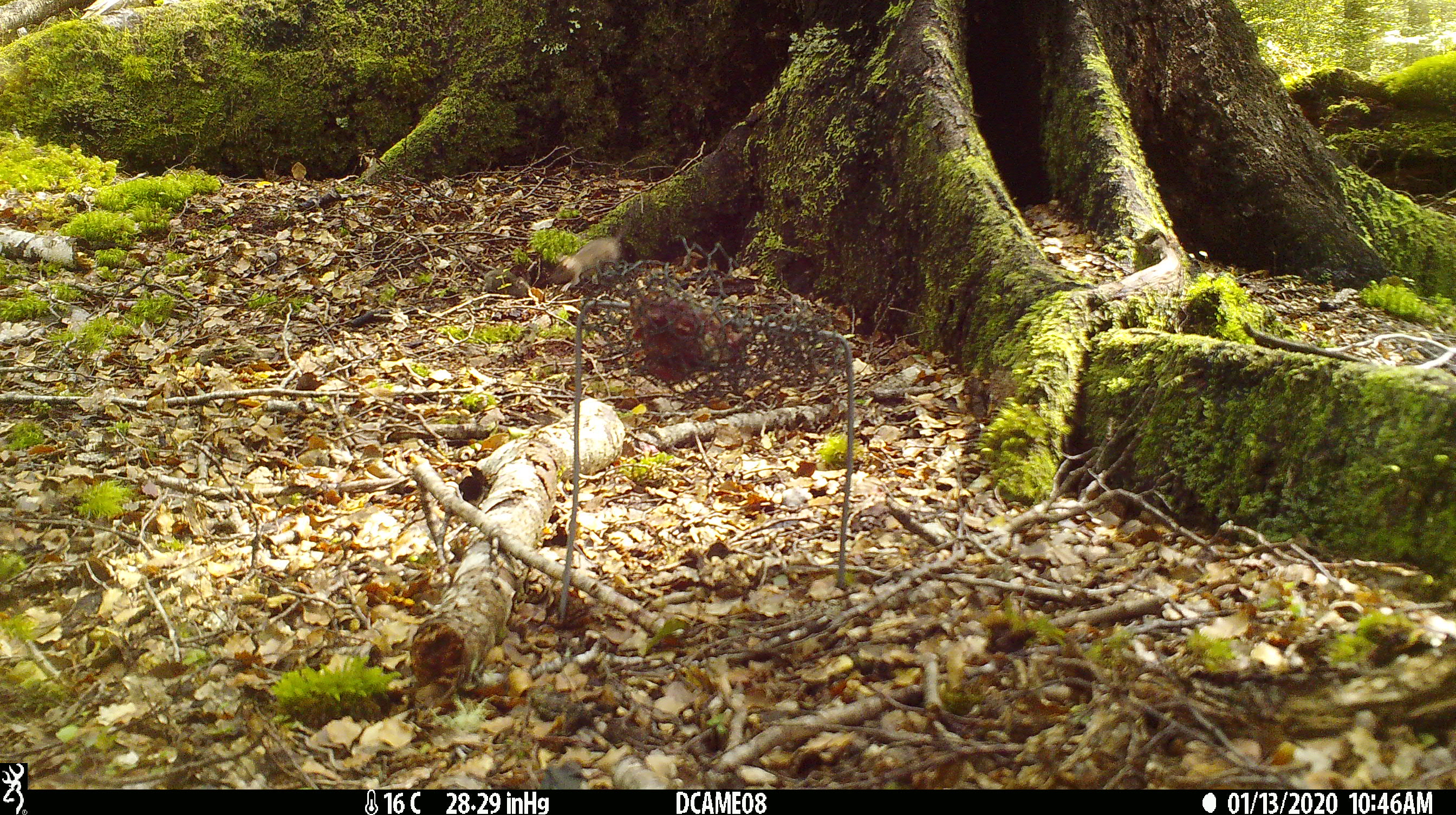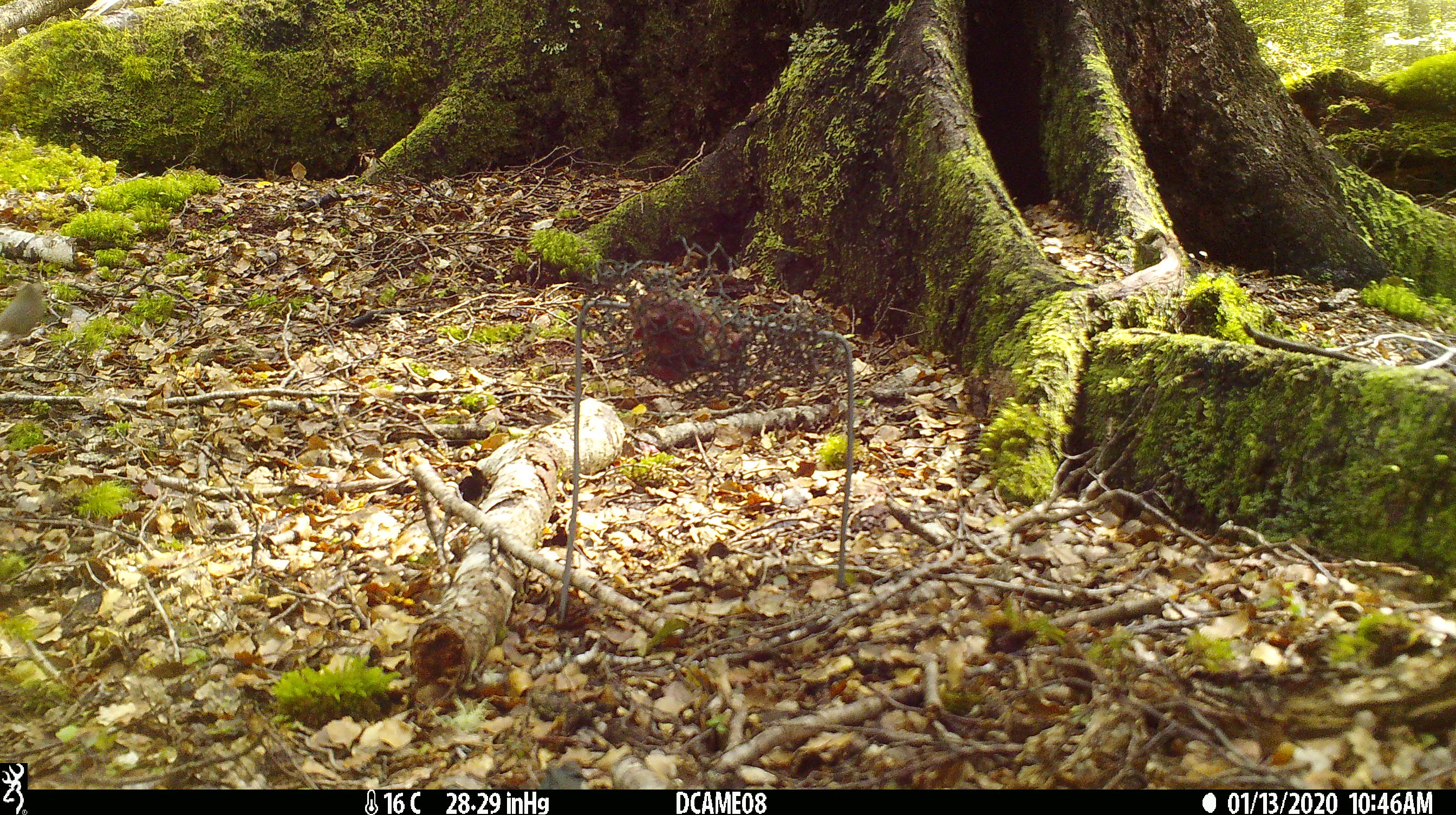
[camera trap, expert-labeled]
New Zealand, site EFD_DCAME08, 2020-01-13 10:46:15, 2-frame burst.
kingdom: Animalia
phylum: Chordata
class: Mammalia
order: Rodentia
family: Muridae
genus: Mus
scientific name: Mus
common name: mouse